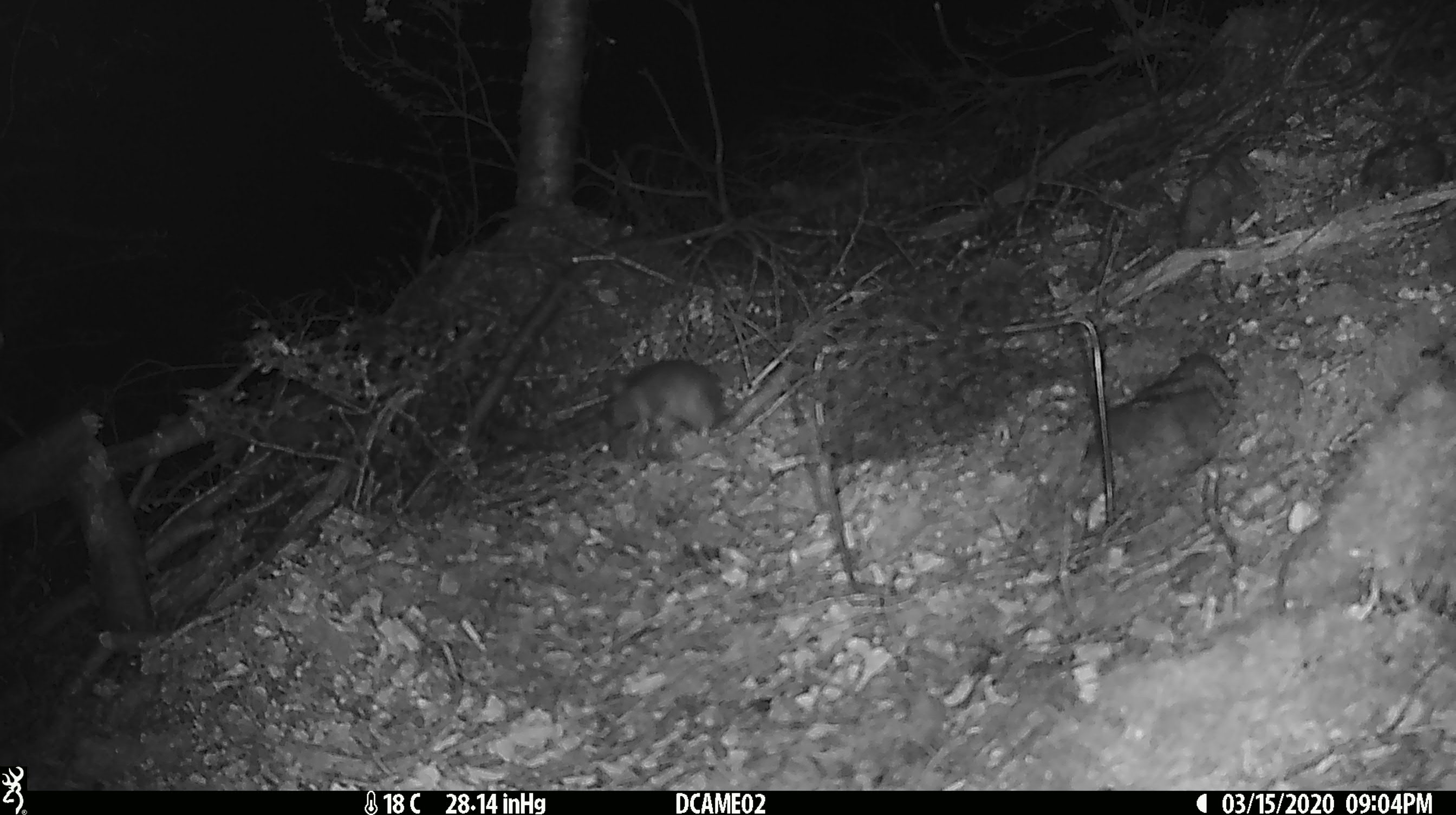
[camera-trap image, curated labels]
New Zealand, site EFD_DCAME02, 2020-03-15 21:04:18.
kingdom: Animalia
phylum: Chordata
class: Mammalia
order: Rodentia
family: Muridae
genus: Rattus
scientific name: Rattus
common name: rat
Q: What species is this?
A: Rat (Rattus).